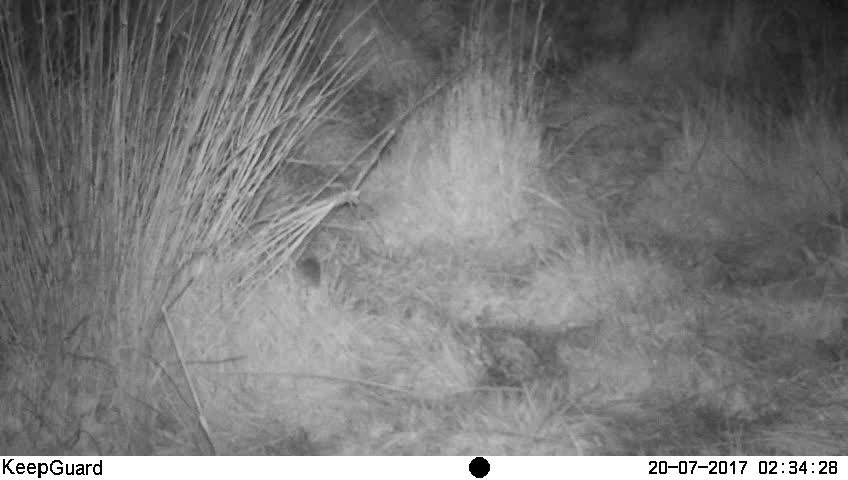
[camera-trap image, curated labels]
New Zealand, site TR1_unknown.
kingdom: Animalia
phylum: Chordata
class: Mammalia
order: Rodentia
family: Muridae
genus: Mus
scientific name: Mus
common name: mouse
Mouse (Mus).